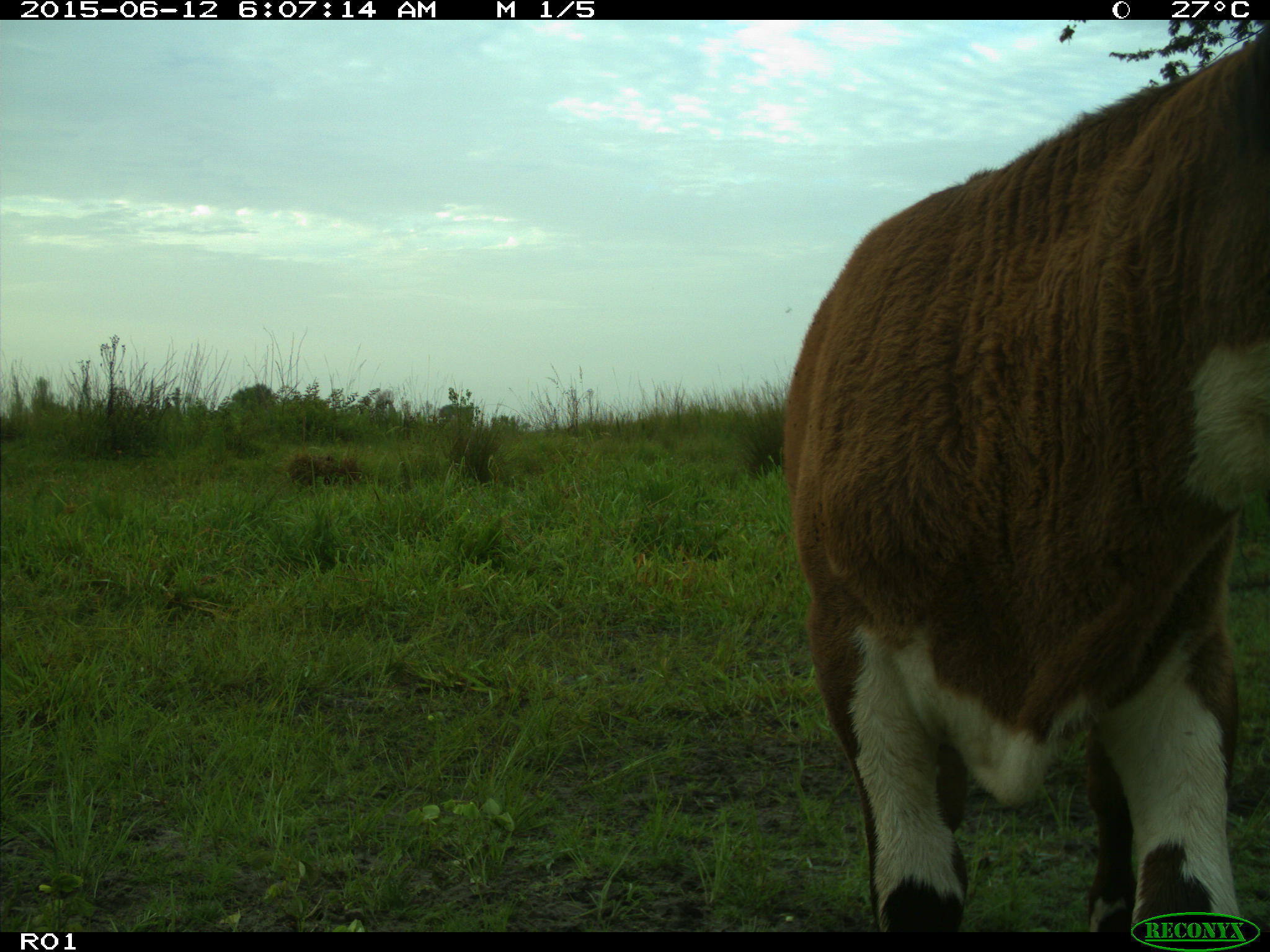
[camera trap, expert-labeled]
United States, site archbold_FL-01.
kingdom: Animalia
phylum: Chordata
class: Mammalia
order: Artiodactyla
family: Bovidae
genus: Bos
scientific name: Bos taurus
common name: domestic cow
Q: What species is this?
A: Bos taurus (domestic cow).